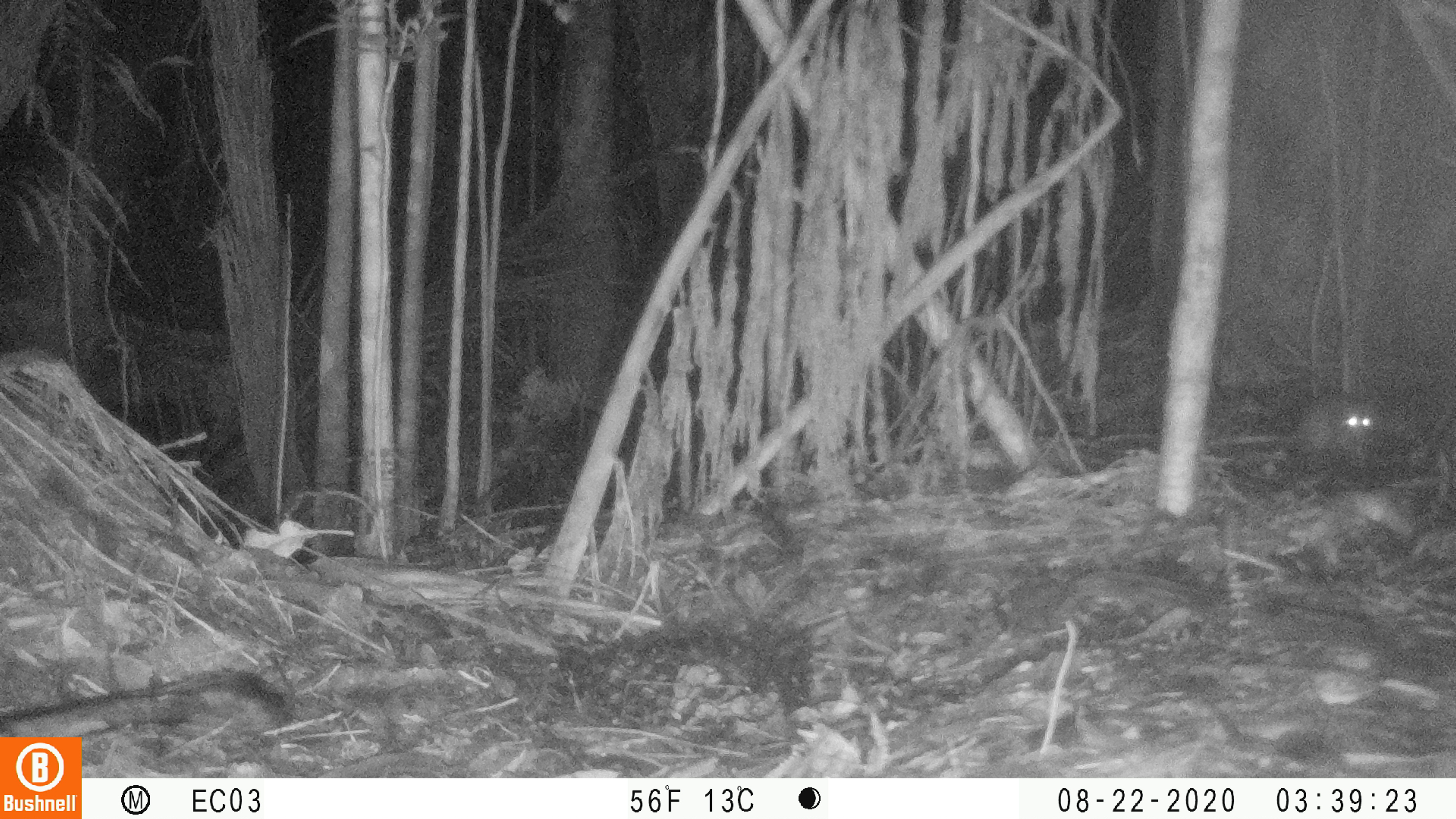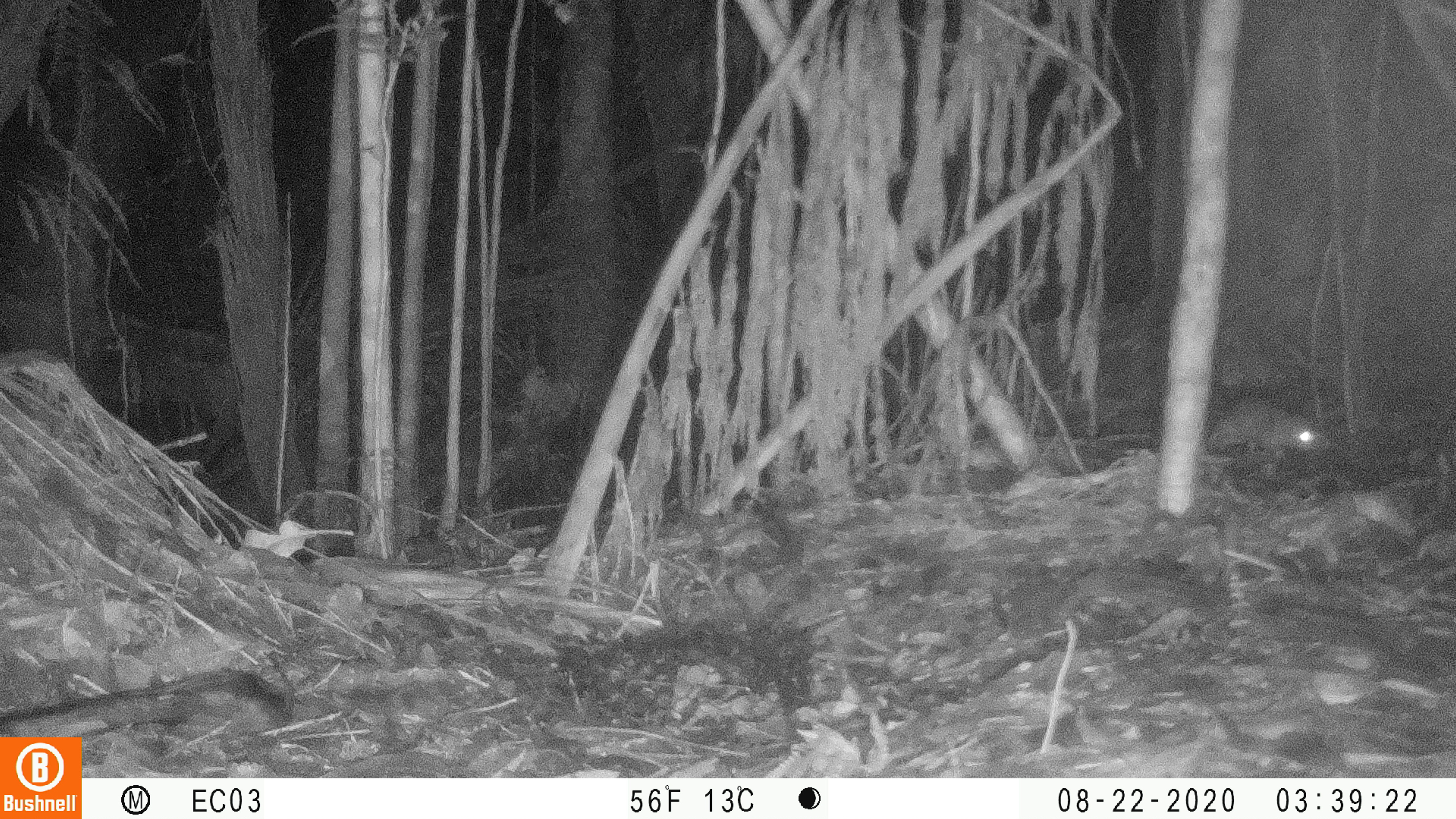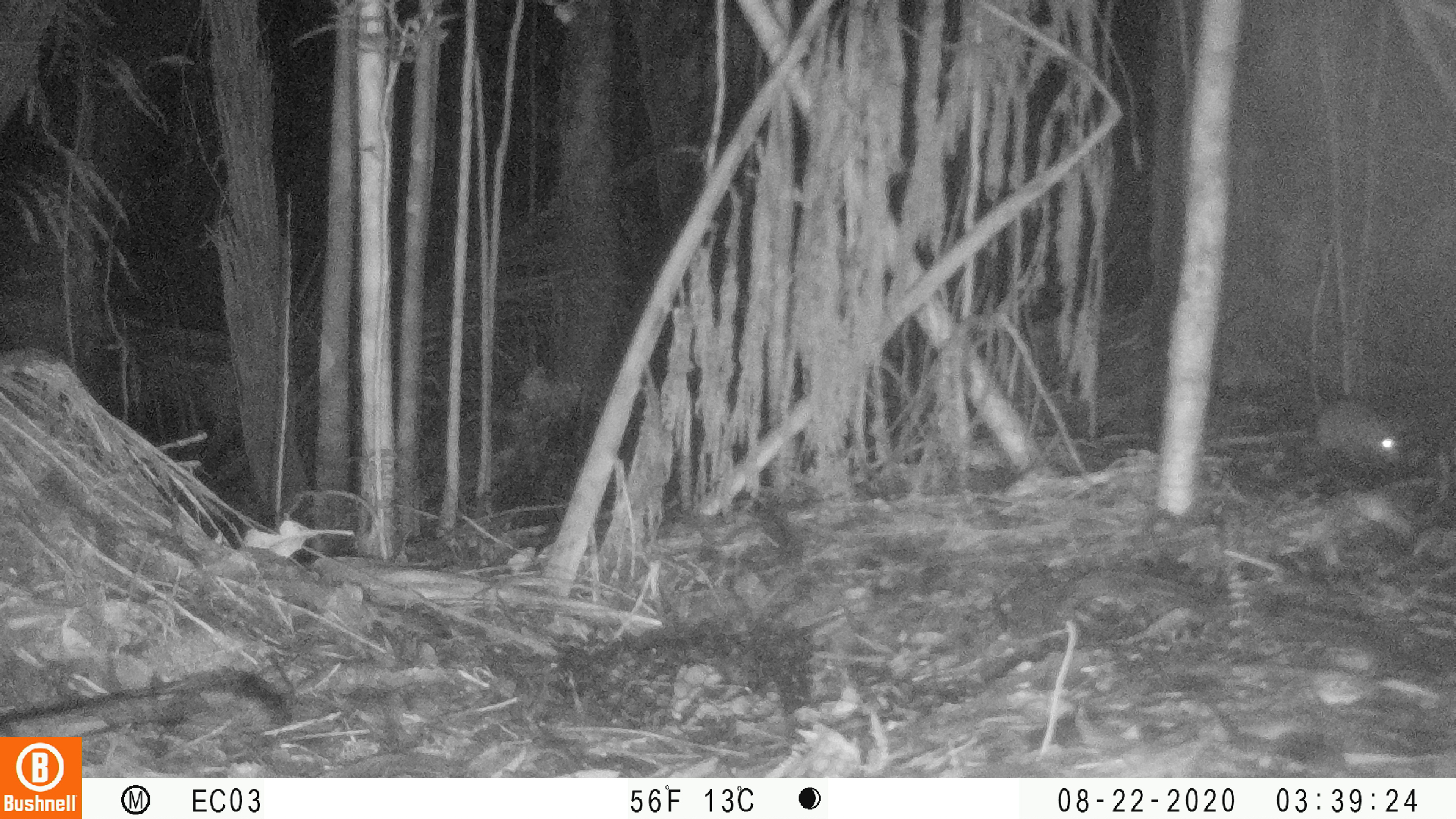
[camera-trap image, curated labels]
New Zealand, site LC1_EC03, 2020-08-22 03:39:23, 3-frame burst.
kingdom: Animalia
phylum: Chordata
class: Mammalia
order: Rodentia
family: Muridae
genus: Rattus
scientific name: Rattus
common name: rat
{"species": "rat (Rattus)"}